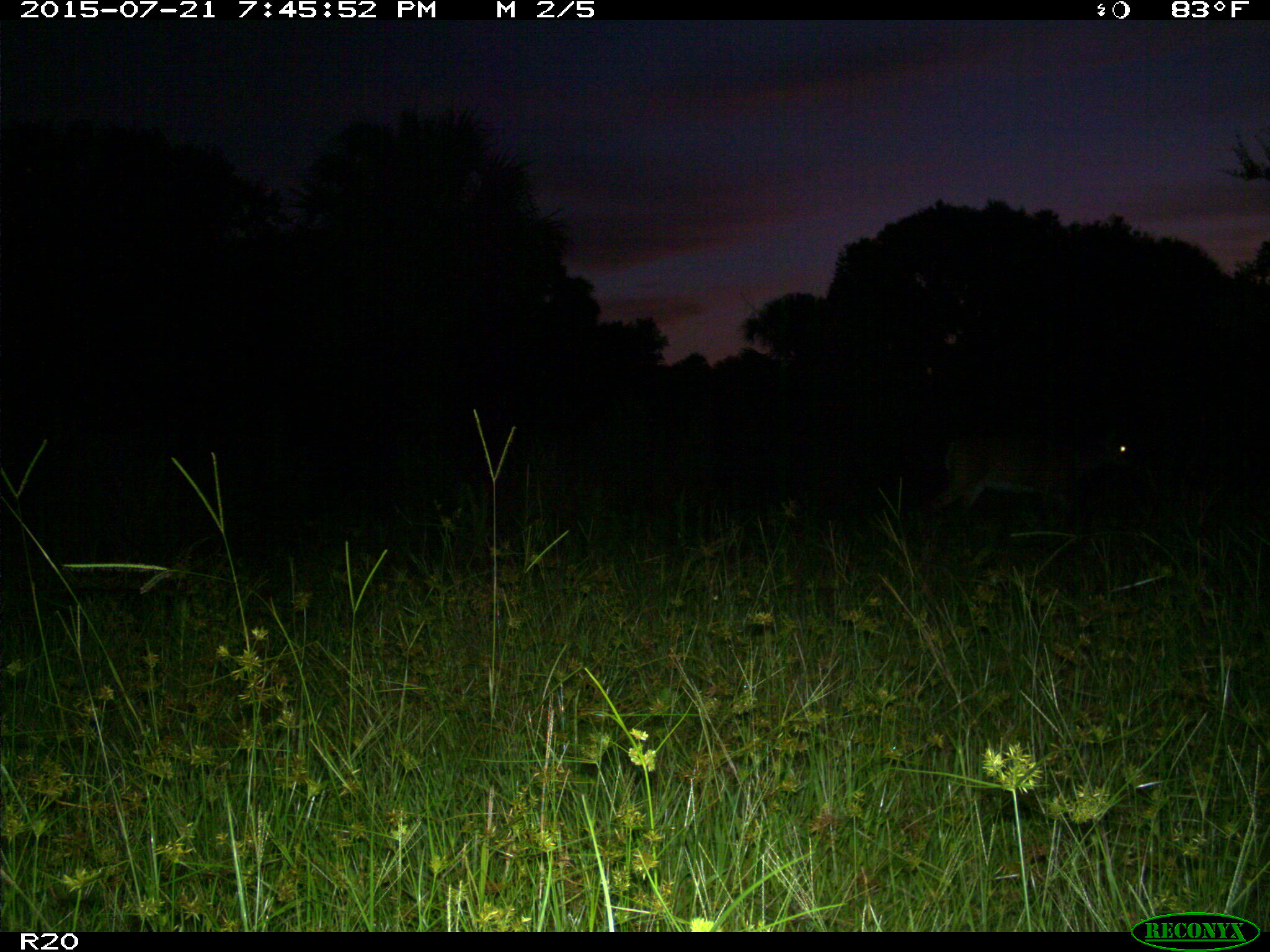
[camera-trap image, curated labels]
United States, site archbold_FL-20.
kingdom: Animalia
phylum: Chordata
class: Mammalia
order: Artiodactyla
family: Cervidae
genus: Odocoileus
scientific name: Odocoileus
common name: deer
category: unidentified deer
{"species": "unidentified deer (deer) (Odocoileus)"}